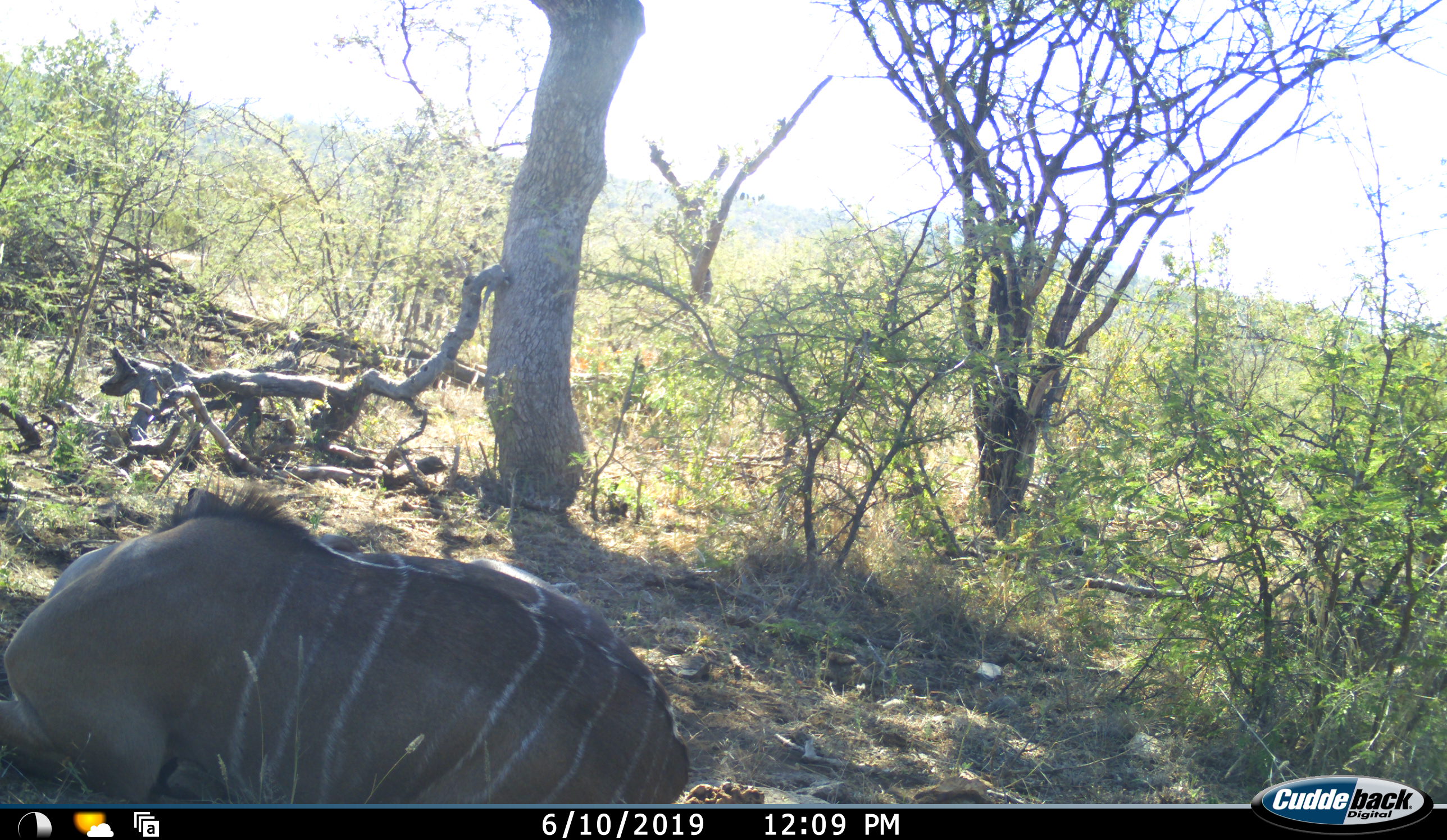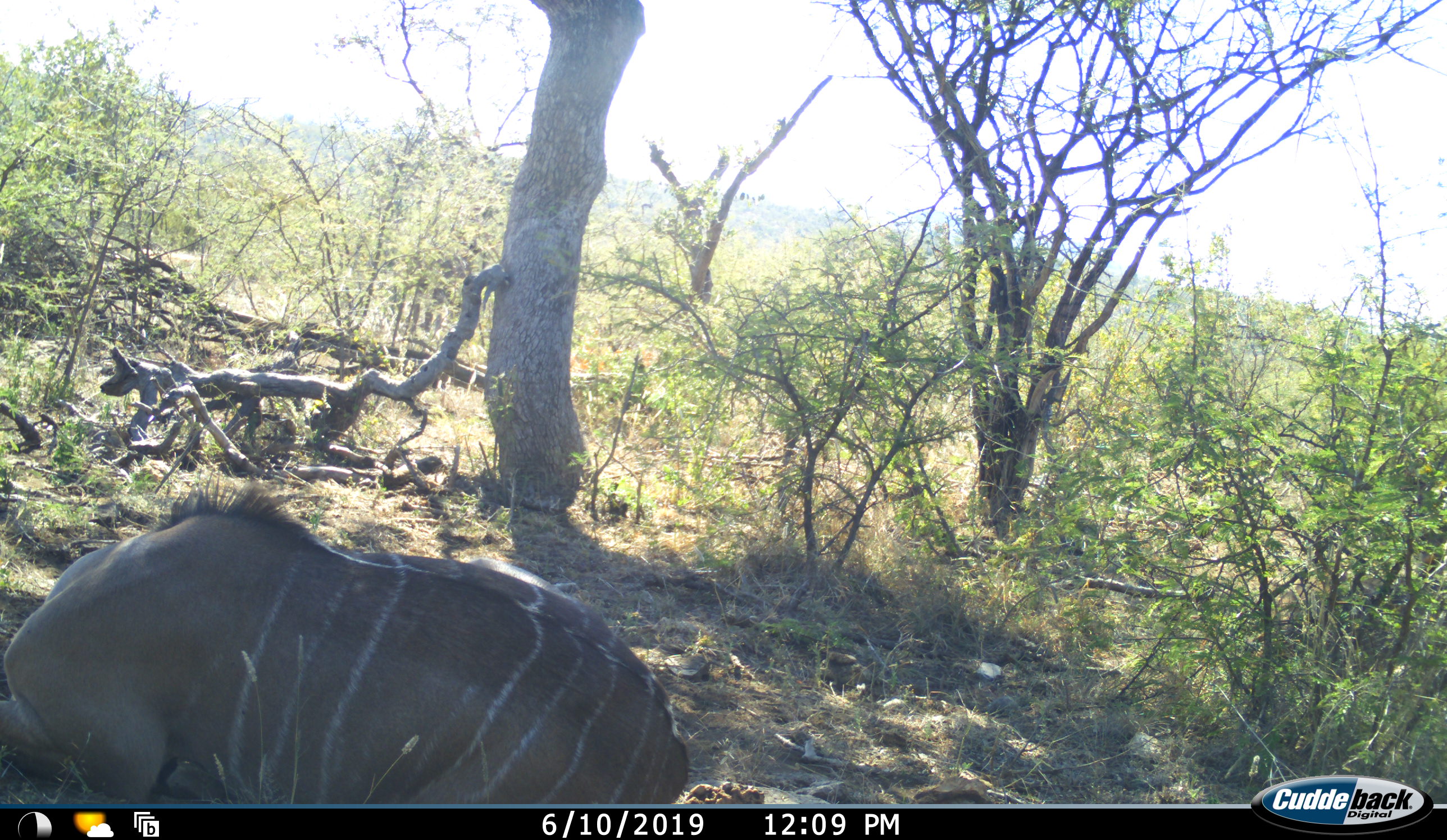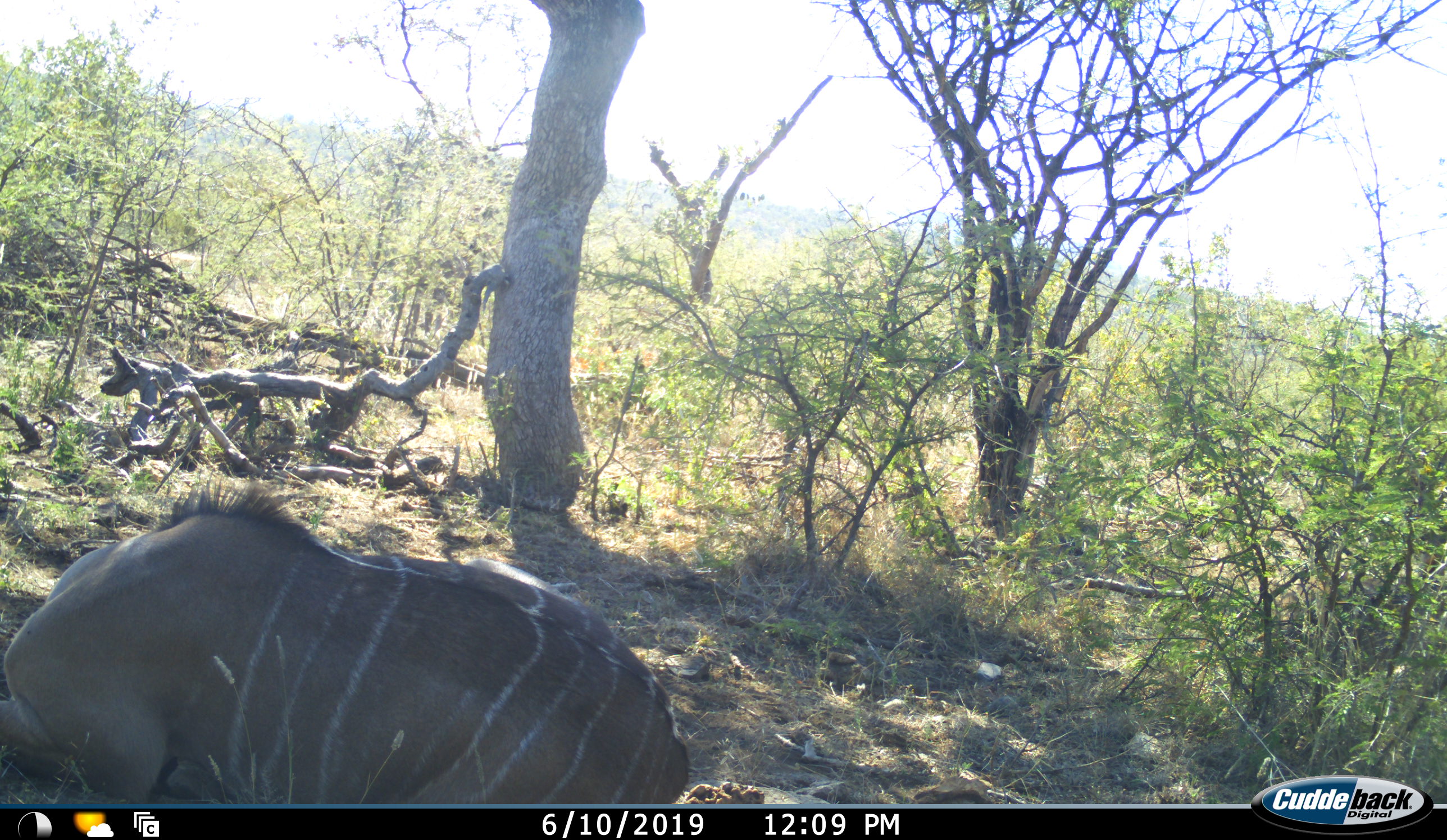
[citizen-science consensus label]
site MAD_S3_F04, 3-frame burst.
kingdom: Animalia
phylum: Chordata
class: Mammalia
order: Artiodactyla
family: Bovidae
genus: Tragelaphus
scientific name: Tragelaphus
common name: kudu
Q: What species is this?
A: Kudu (Tragelaphus).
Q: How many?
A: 1.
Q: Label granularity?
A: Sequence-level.